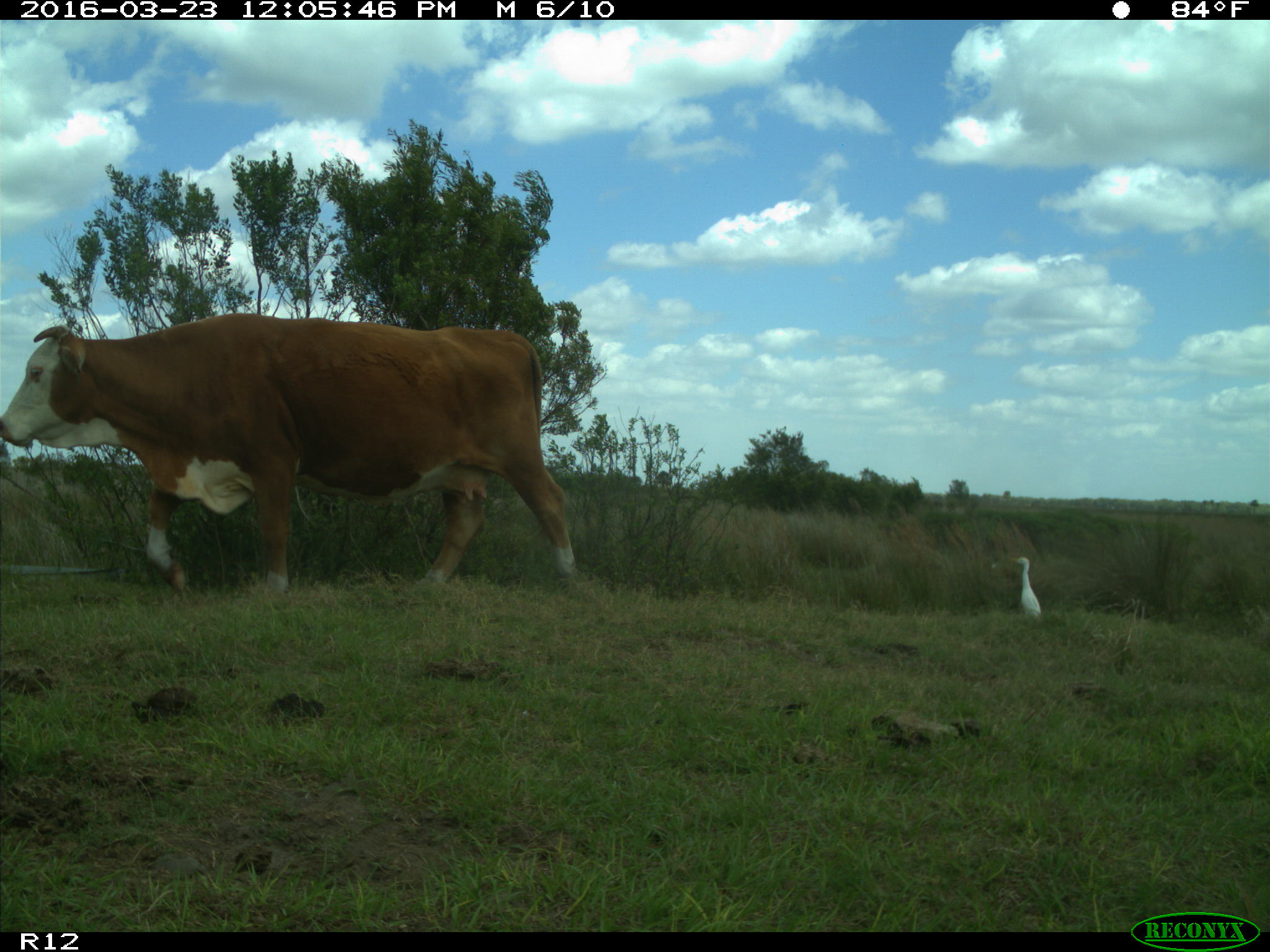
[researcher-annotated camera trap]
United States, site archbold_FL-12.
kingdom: Animalia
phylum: Chordata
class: Mammalia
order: Artiodactyla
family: Bovidae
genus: Bos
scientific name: Bos taurus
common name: domestic cow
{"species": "Bos taurus (domestic cow)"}